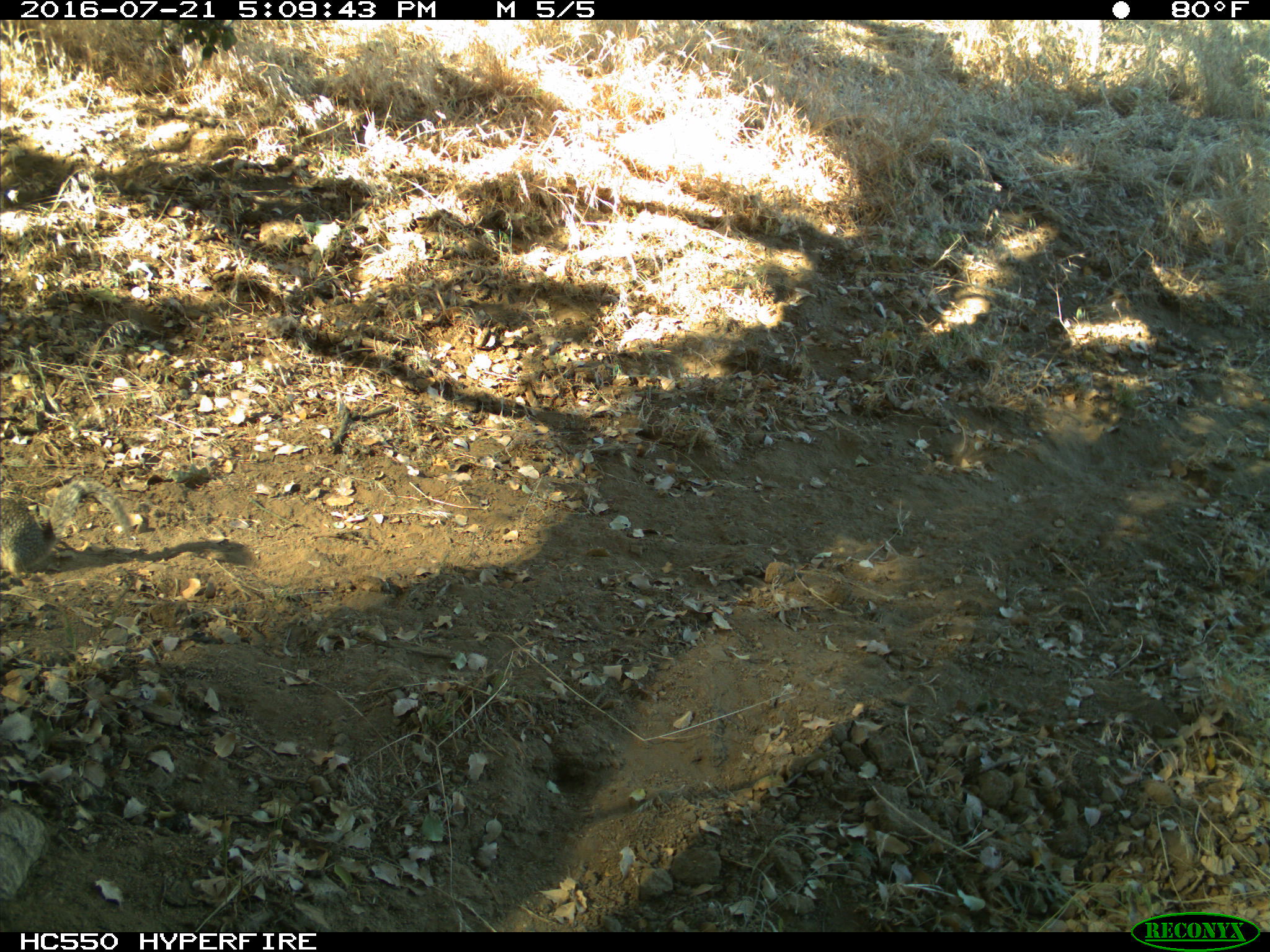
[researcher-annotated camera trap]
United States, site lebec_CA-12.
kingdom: Animalia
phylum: Chordata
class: Mammalia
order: Rodentia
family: Sciuridae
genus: Otospermophilus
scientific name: Otospermophilus beecheyi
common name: california ground squirrel